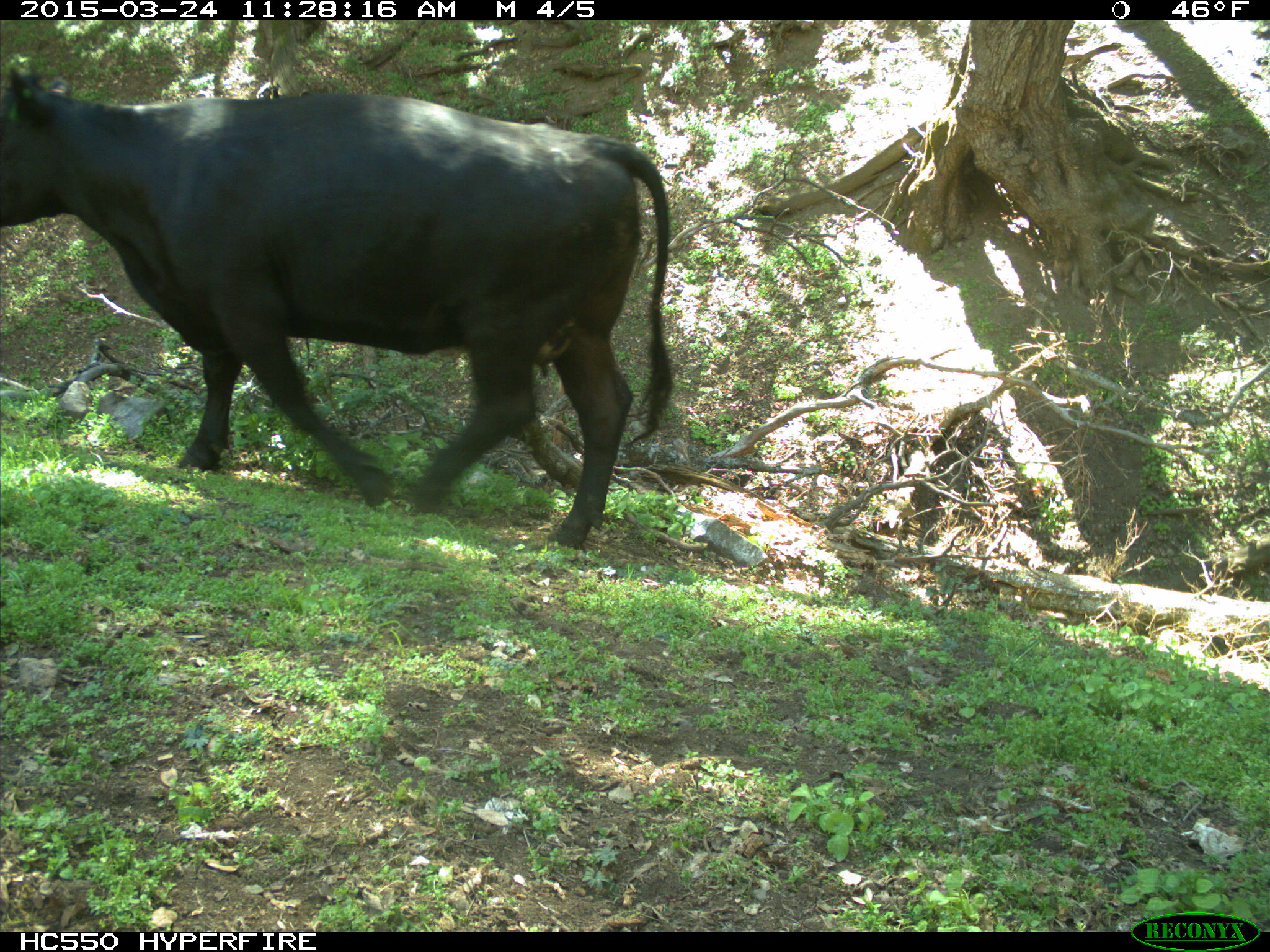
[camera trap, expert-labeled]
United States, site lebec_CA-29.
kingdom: Animalia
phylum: Chordata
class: Mammalia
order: Artiodactyla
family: Bovidae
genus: Bos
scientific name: Bos taurus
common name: domestic cow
Bos taurus (domestic cow).